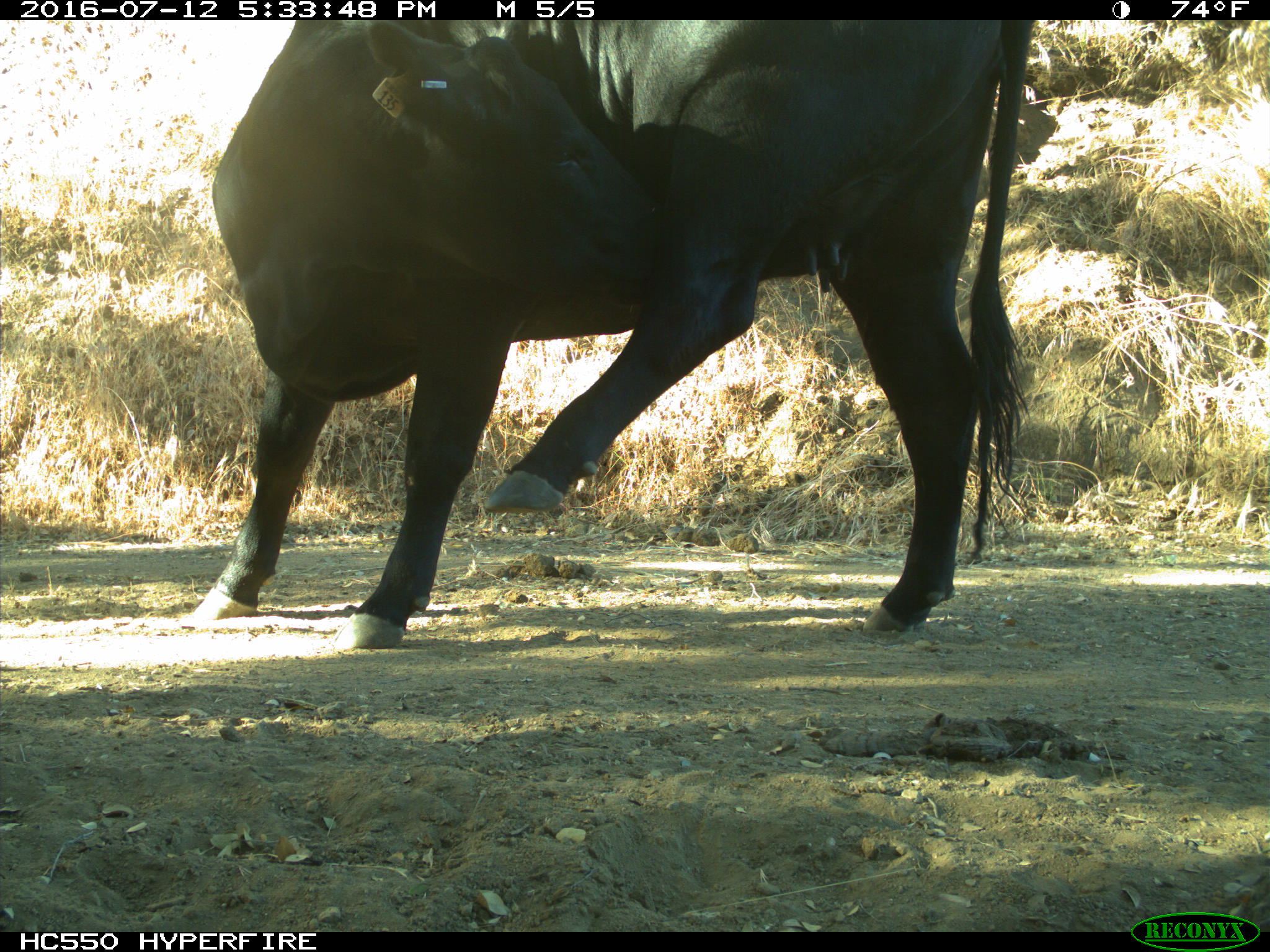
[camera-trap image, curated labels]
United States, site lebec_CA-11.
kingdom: Animalia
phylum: Chordata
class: Mammalia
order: Artiodactyla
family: Bovidae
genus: Bos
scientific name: Bos taurus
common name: domestic cow